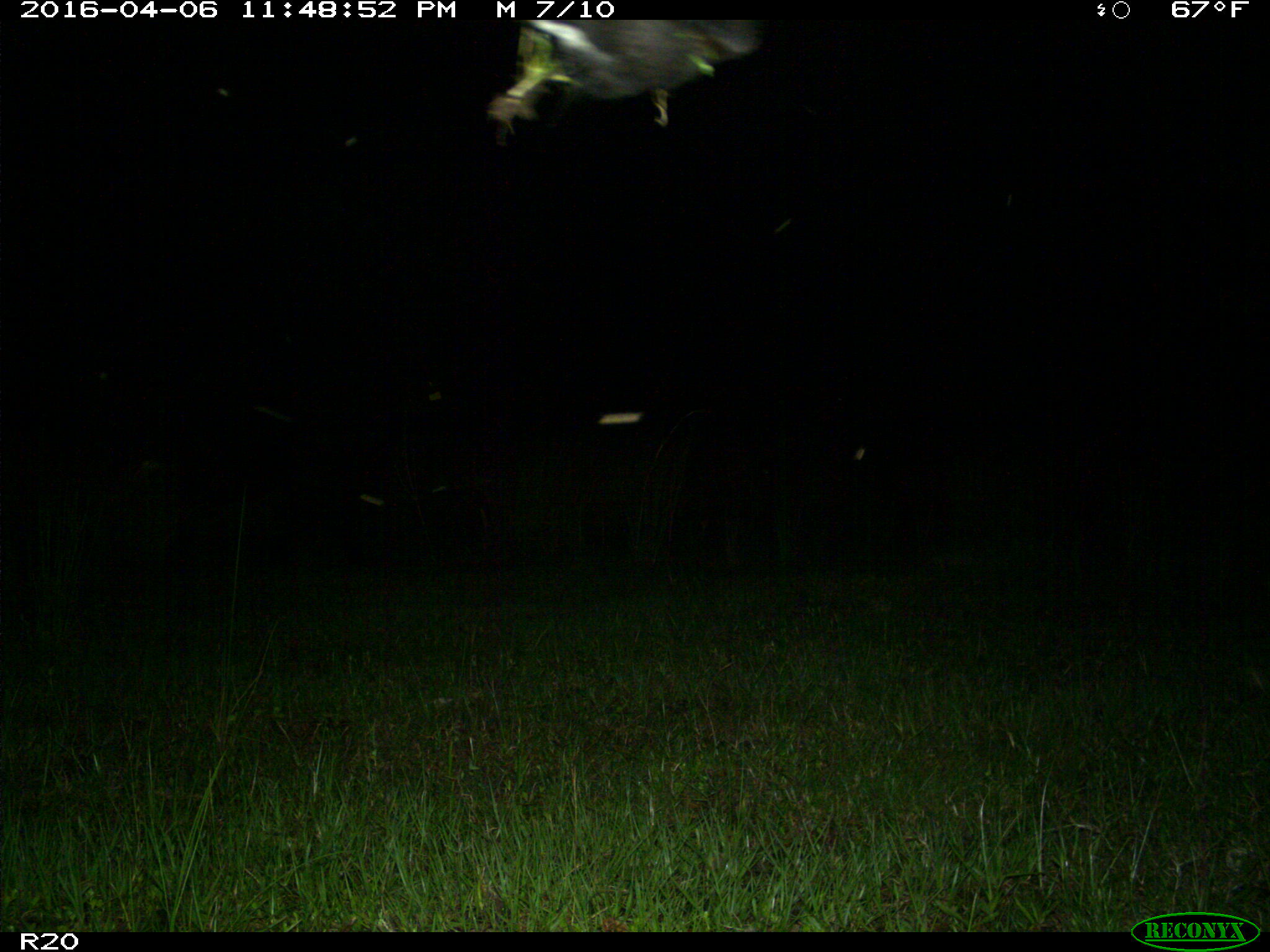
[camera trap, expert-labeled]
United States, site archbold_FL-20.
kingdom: Animalia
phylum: Chordata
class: Mammalia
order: Artiodactyla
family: Bovidae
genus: Bos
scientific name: Bos taurus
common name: domestic cow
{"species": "Bos taurus (domestic cow)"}